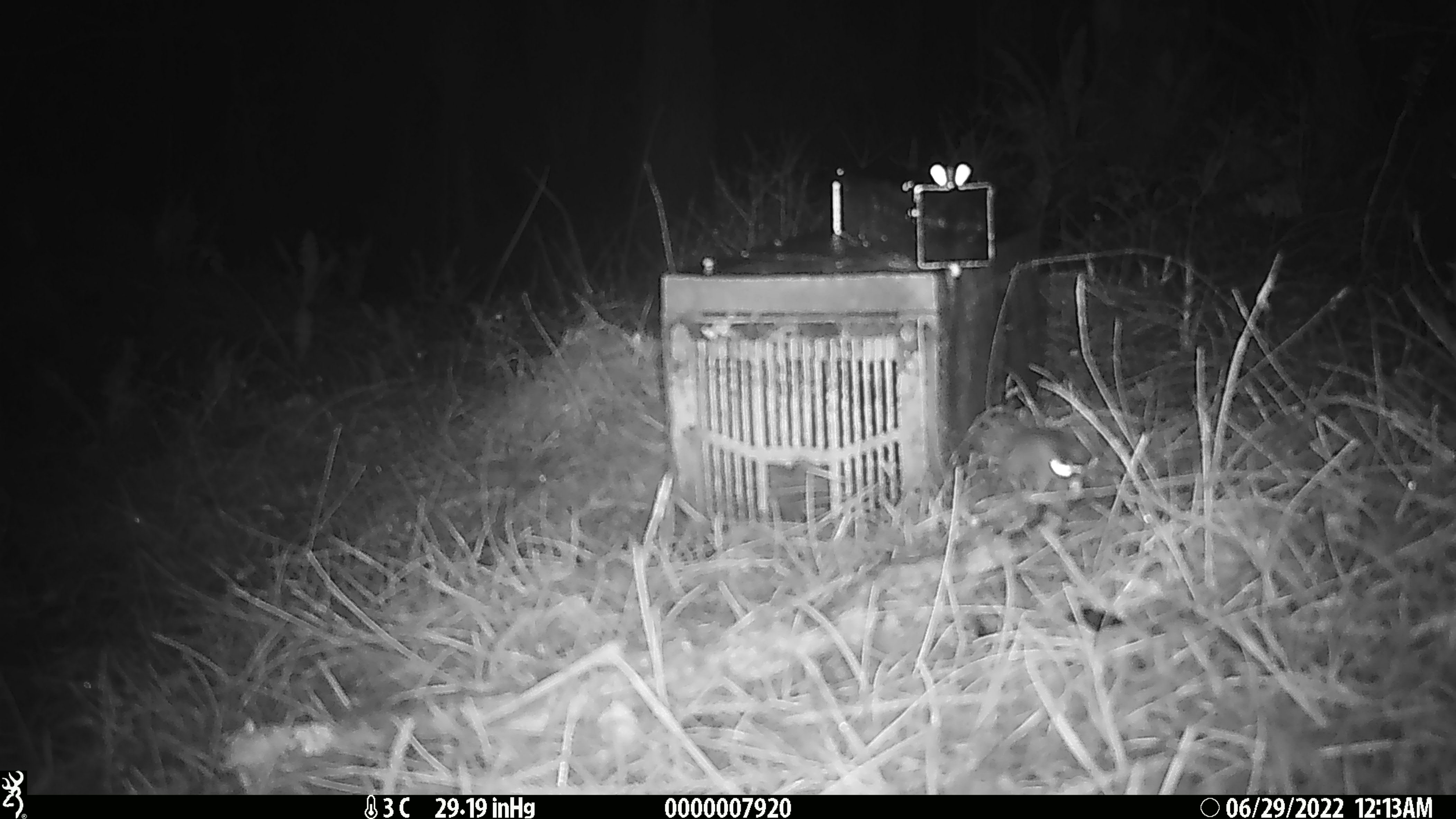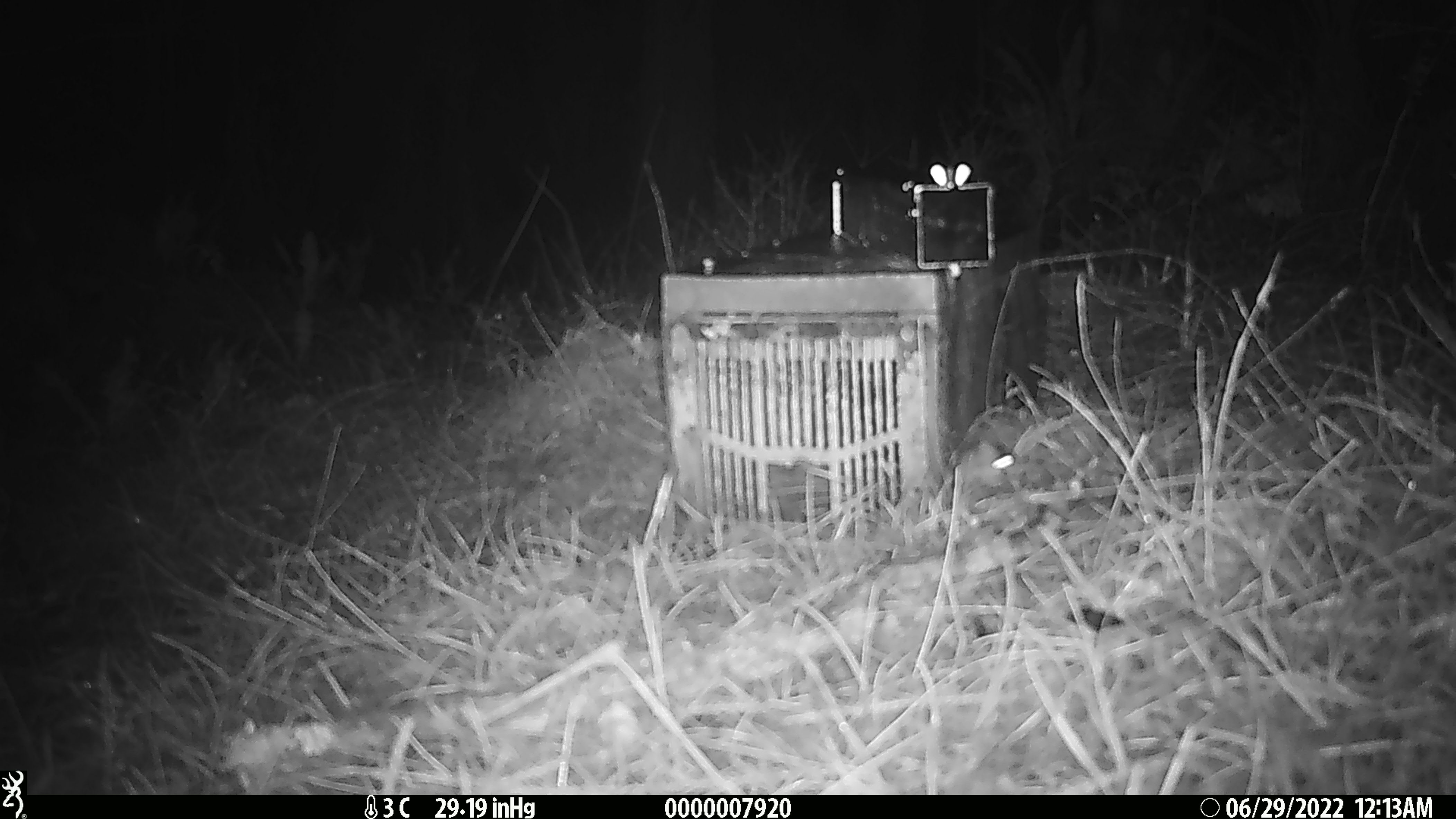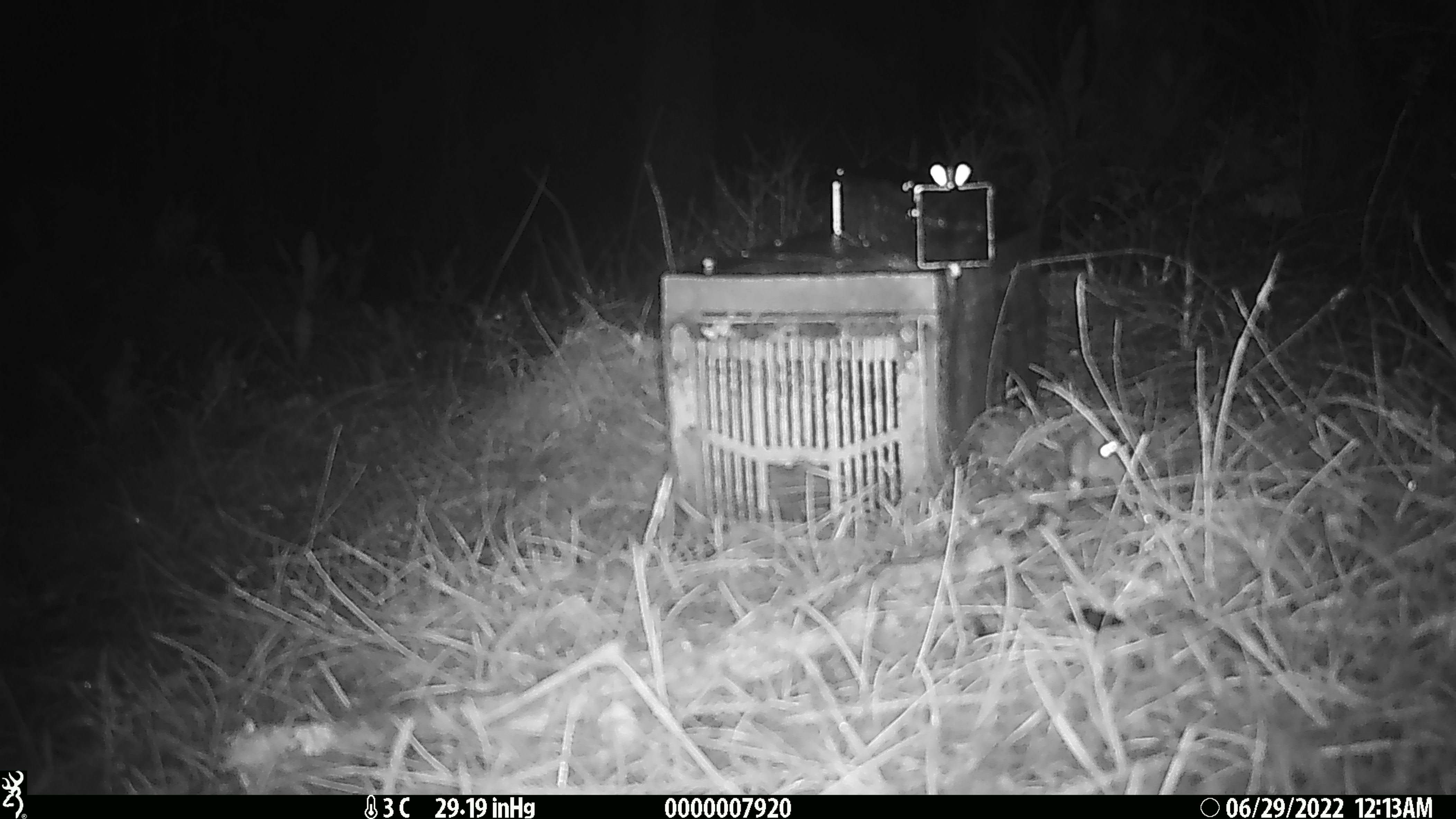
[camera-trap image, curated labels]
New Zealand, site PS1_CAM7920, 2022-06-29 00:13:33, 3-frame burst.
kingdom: Animalia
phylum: Chordata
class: Mammalia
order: Rodentia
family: Muridae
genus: Mus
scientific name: Mus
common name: mouse